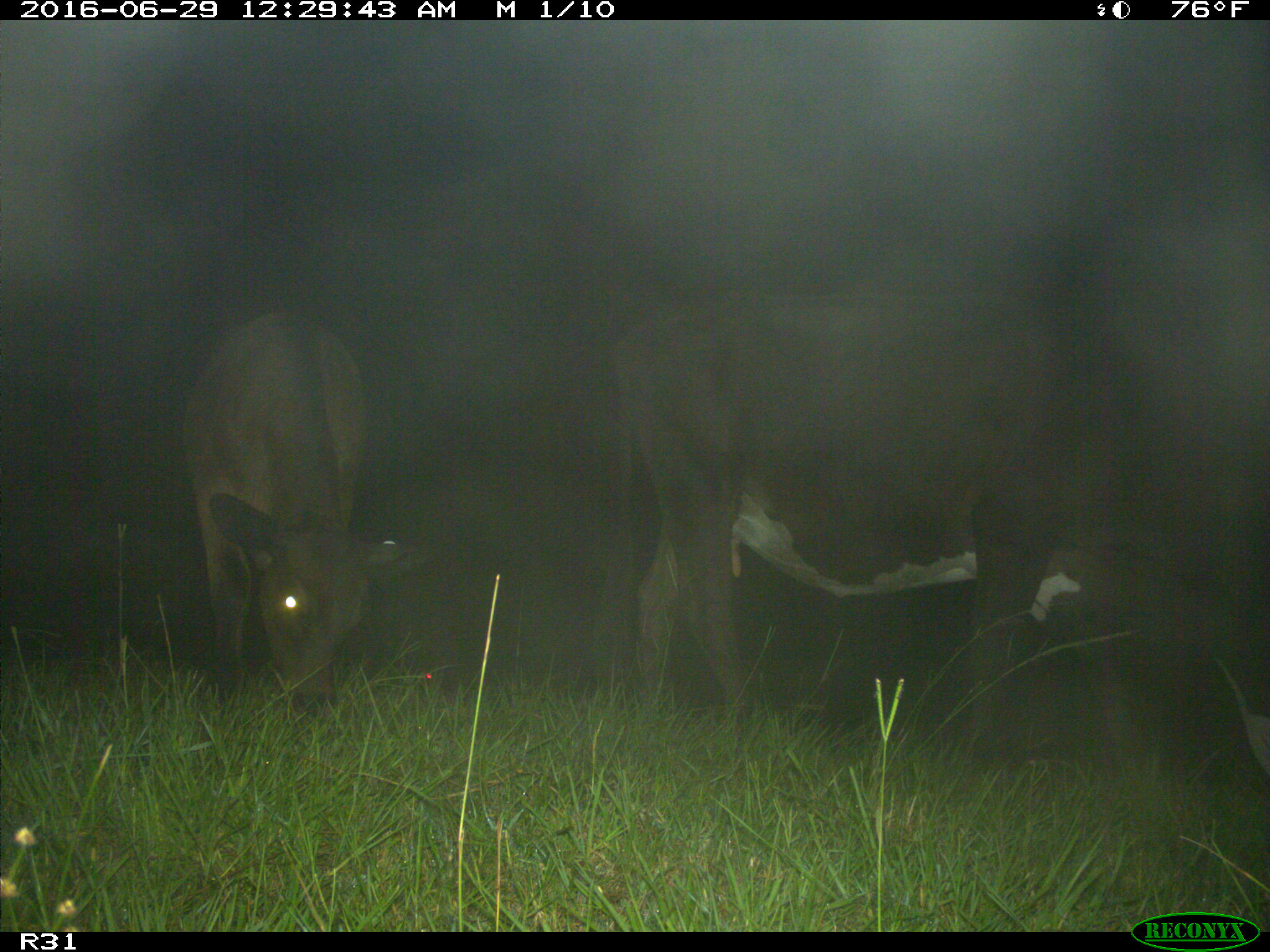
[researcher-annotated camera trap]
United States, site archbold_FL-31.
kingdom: Animalia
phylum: Chordata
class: Mammalia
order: Artiodactyla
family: Bovidae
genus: Bos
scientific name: Bos taurus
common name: domestic cow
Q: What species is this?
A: Bos taurus (domestic cow).